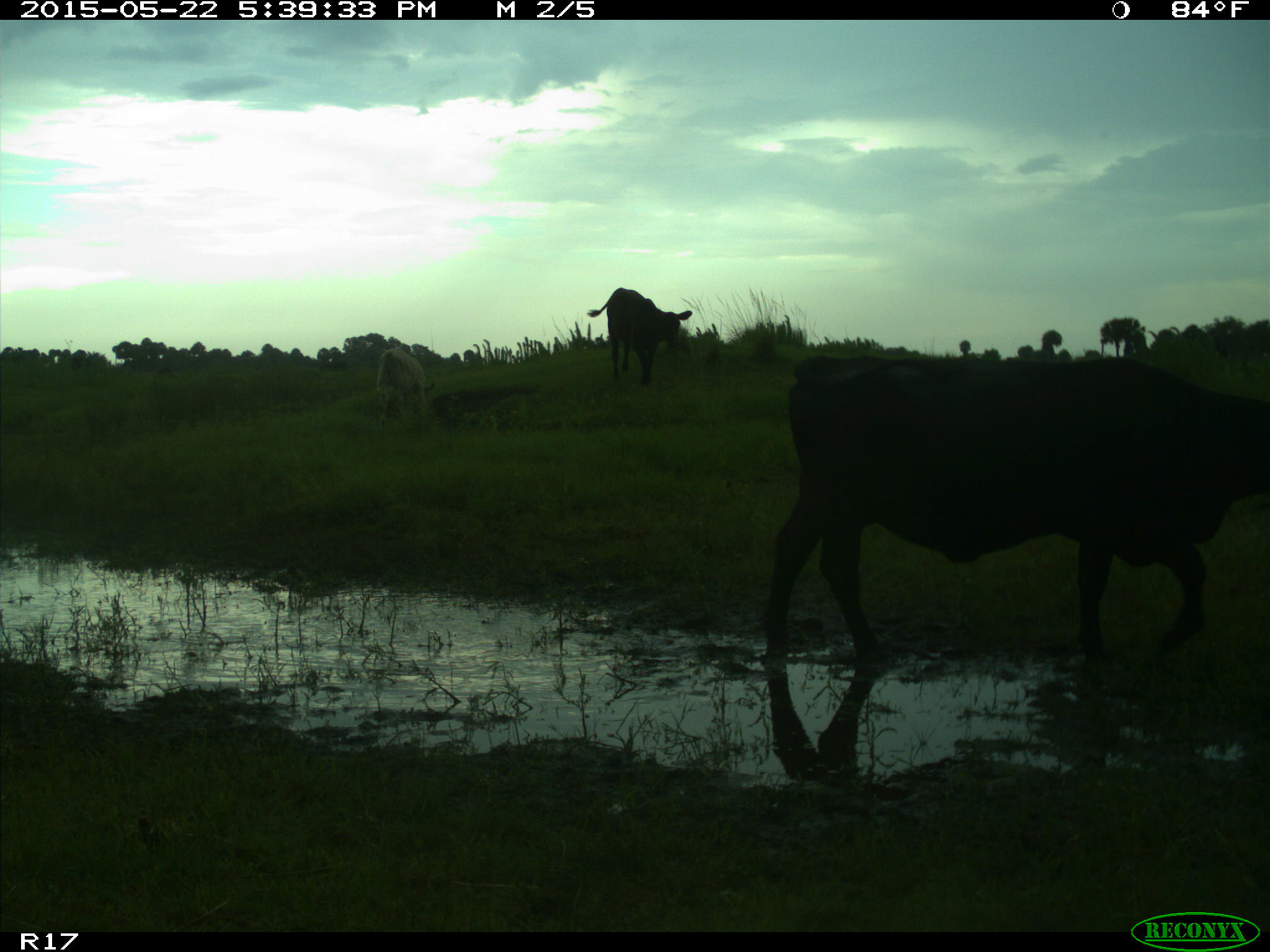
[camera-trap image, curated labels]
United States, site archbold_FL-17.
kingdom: Animalia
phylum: Chordata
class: Mammalia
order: Artiodactyla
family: Bovidae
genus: Bos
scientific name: Bos taurus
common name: domestic cow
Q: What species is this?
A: Bos taurus (domestic cow).